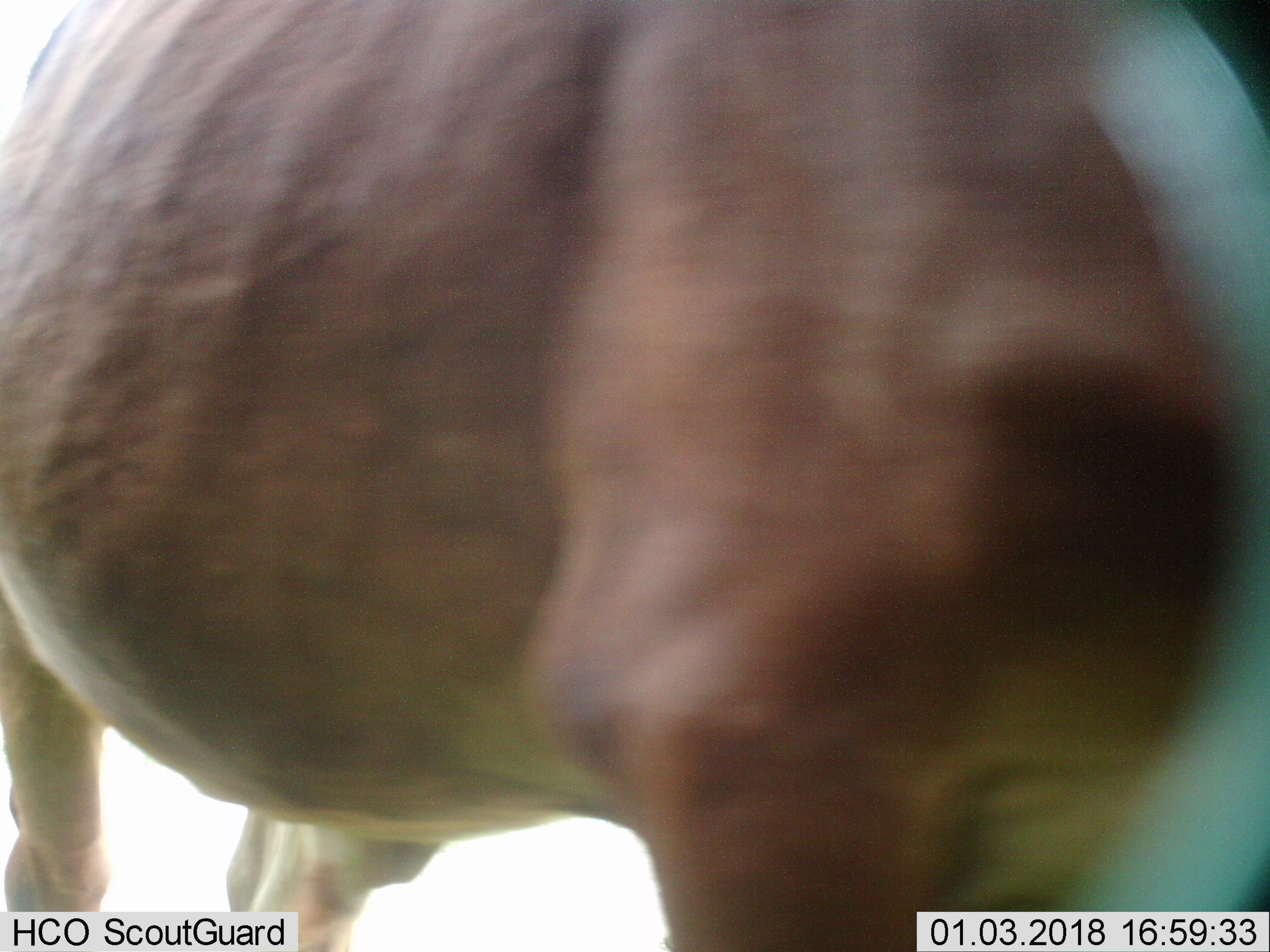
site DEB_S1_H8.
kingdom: Animalia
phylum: Chordata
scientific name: Vertebrata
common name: domestic animal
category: domesticanimal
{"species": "domesticanimal (domestic animal) (Vertebrata)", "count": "1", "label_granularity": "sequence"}